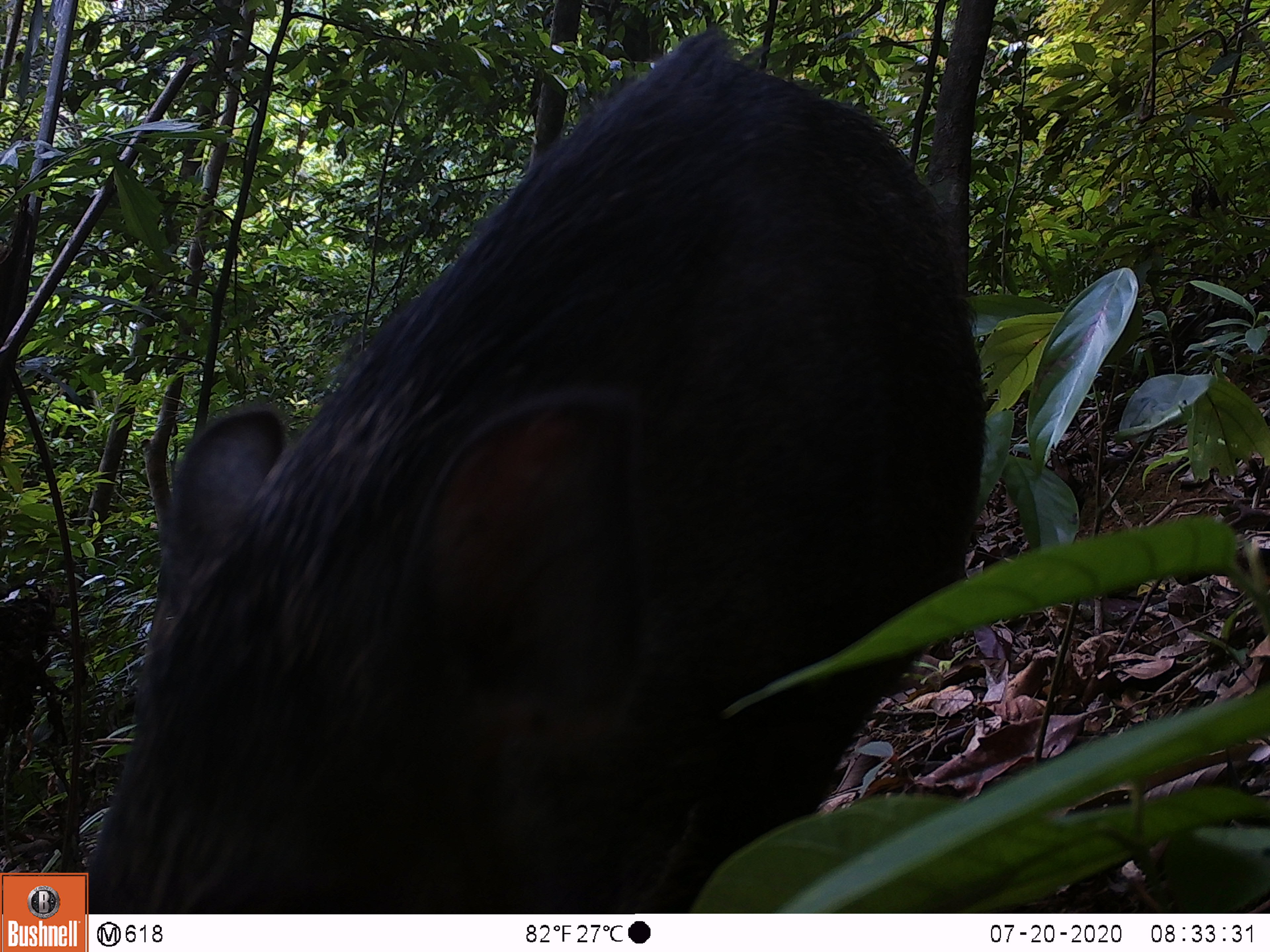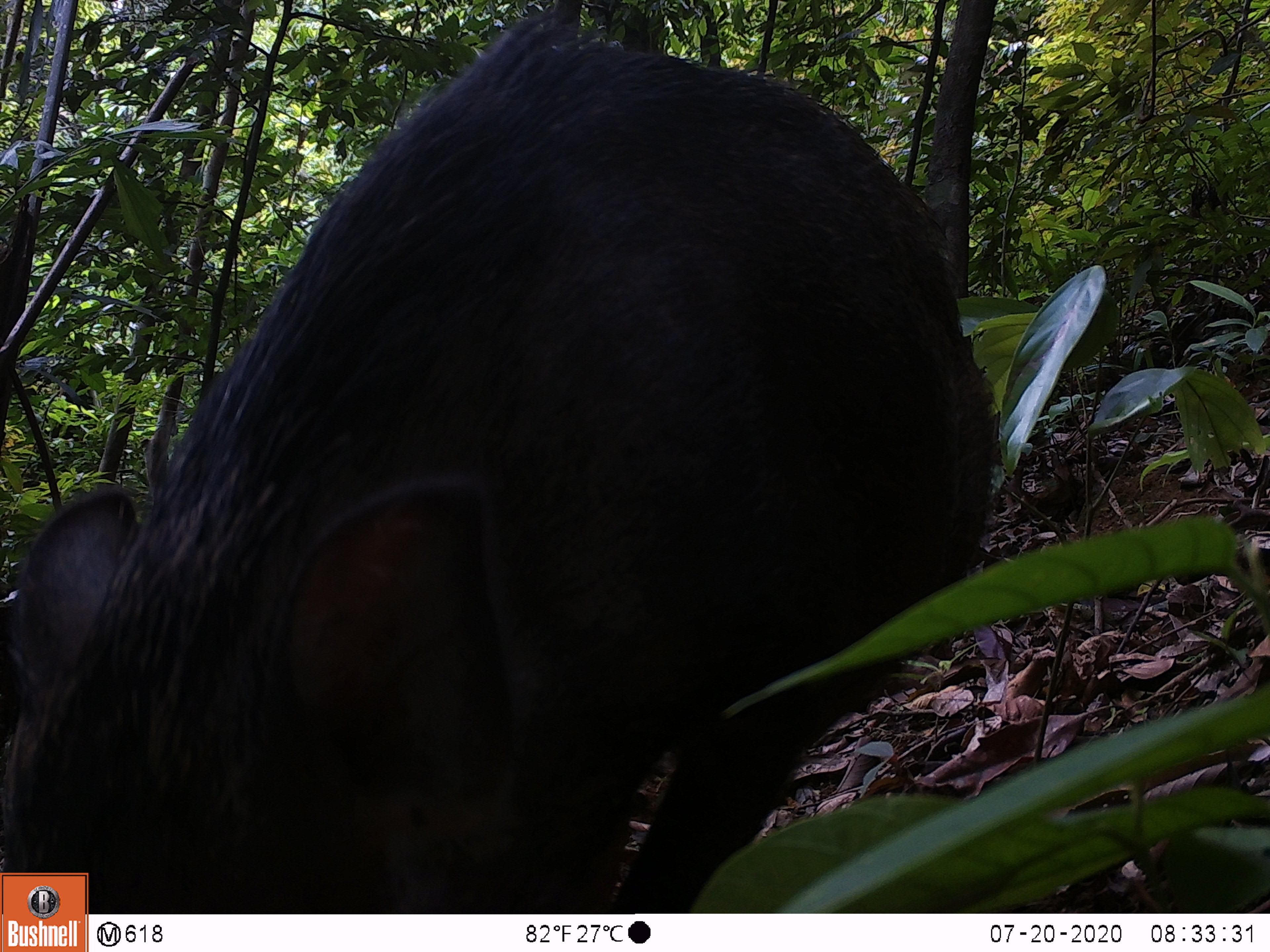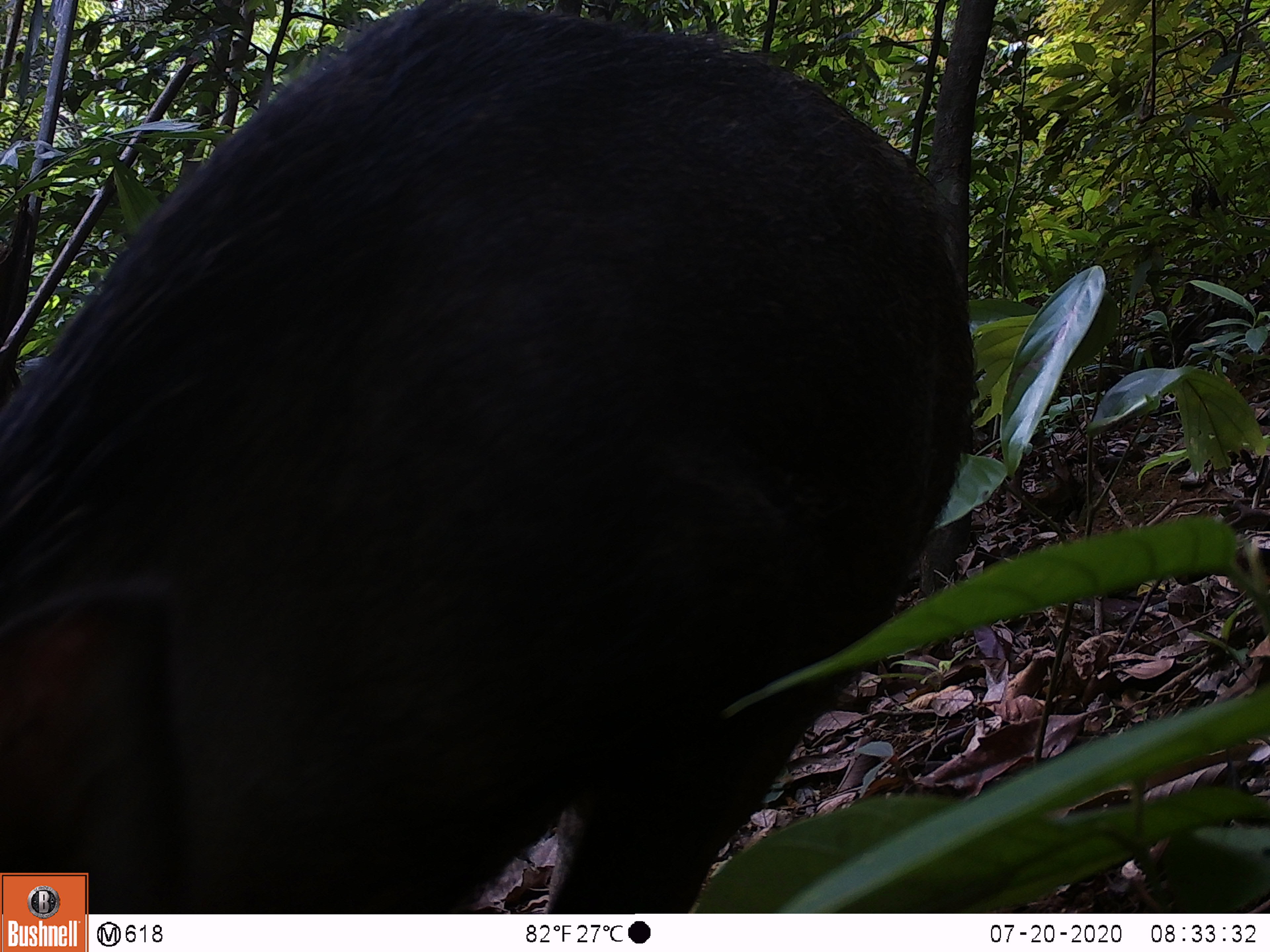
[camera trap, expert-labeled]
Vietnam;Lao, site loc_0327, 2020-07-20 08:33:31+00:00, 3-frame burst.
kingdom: Animalia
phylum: Chordata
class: Mammalia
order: Artiodactyla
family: Suidae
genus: Sus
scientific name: Sus scrofa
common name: eurasian wild pig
Eurasian wild pig (Sus scrofa). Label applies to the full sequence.